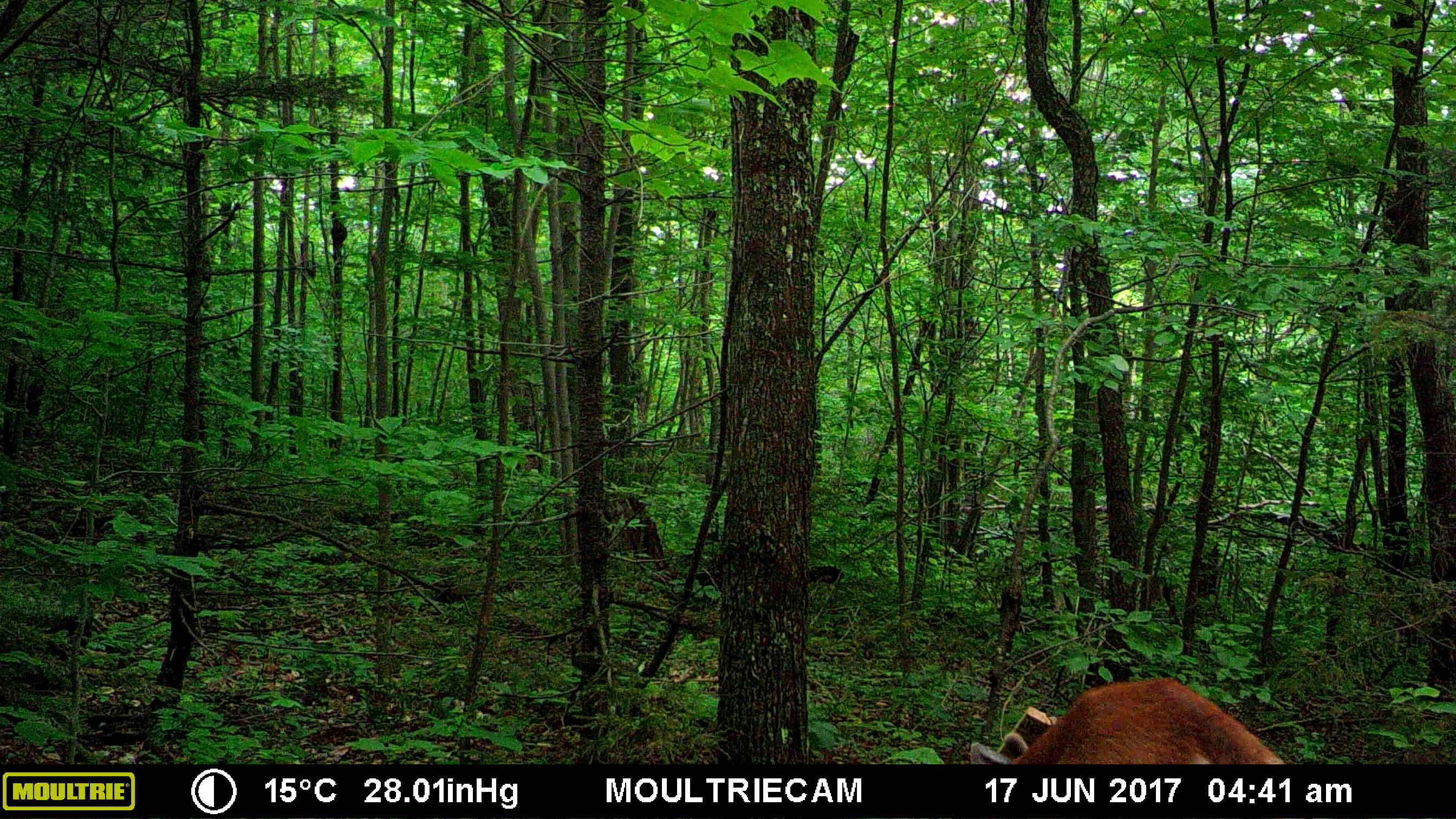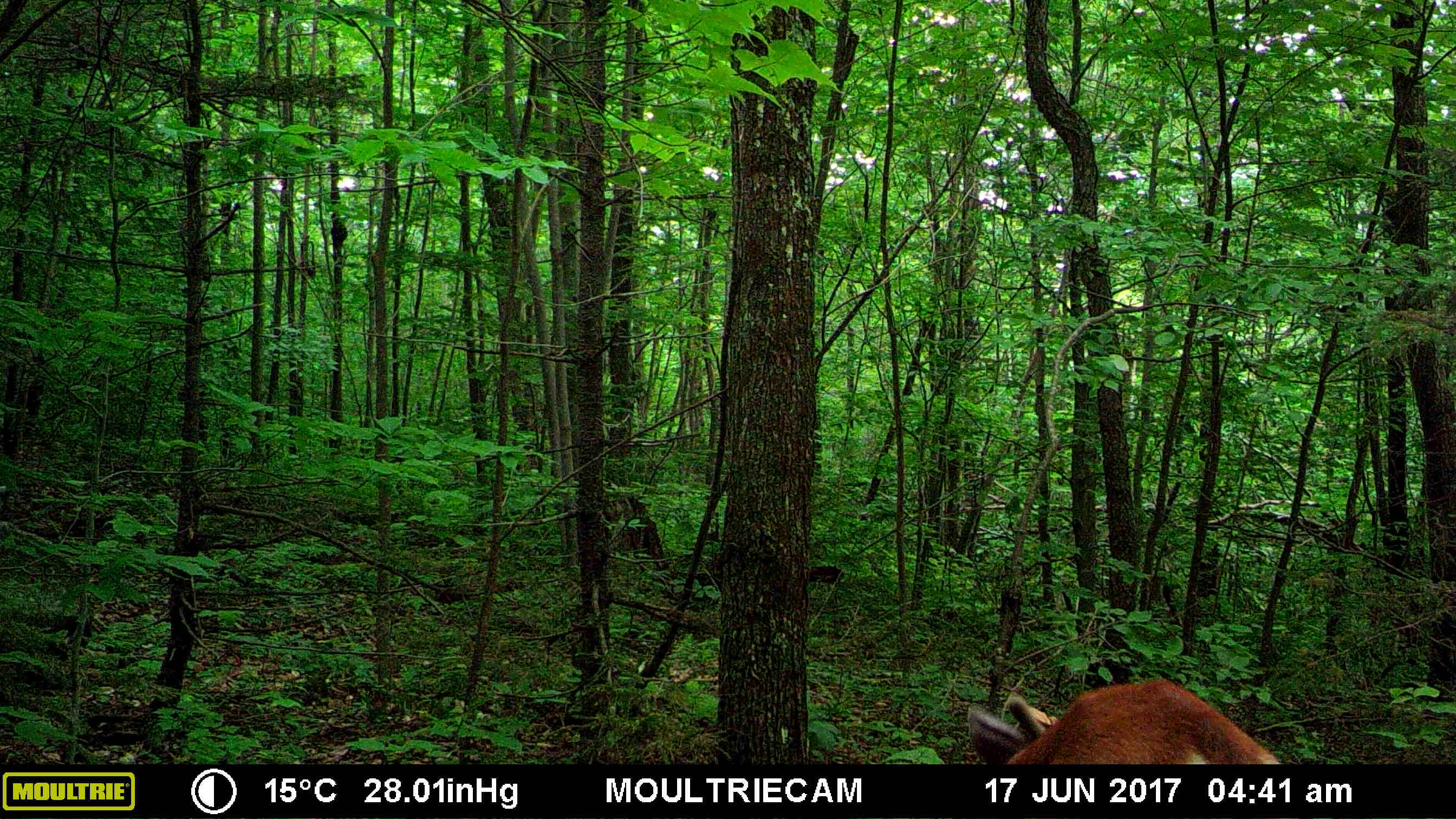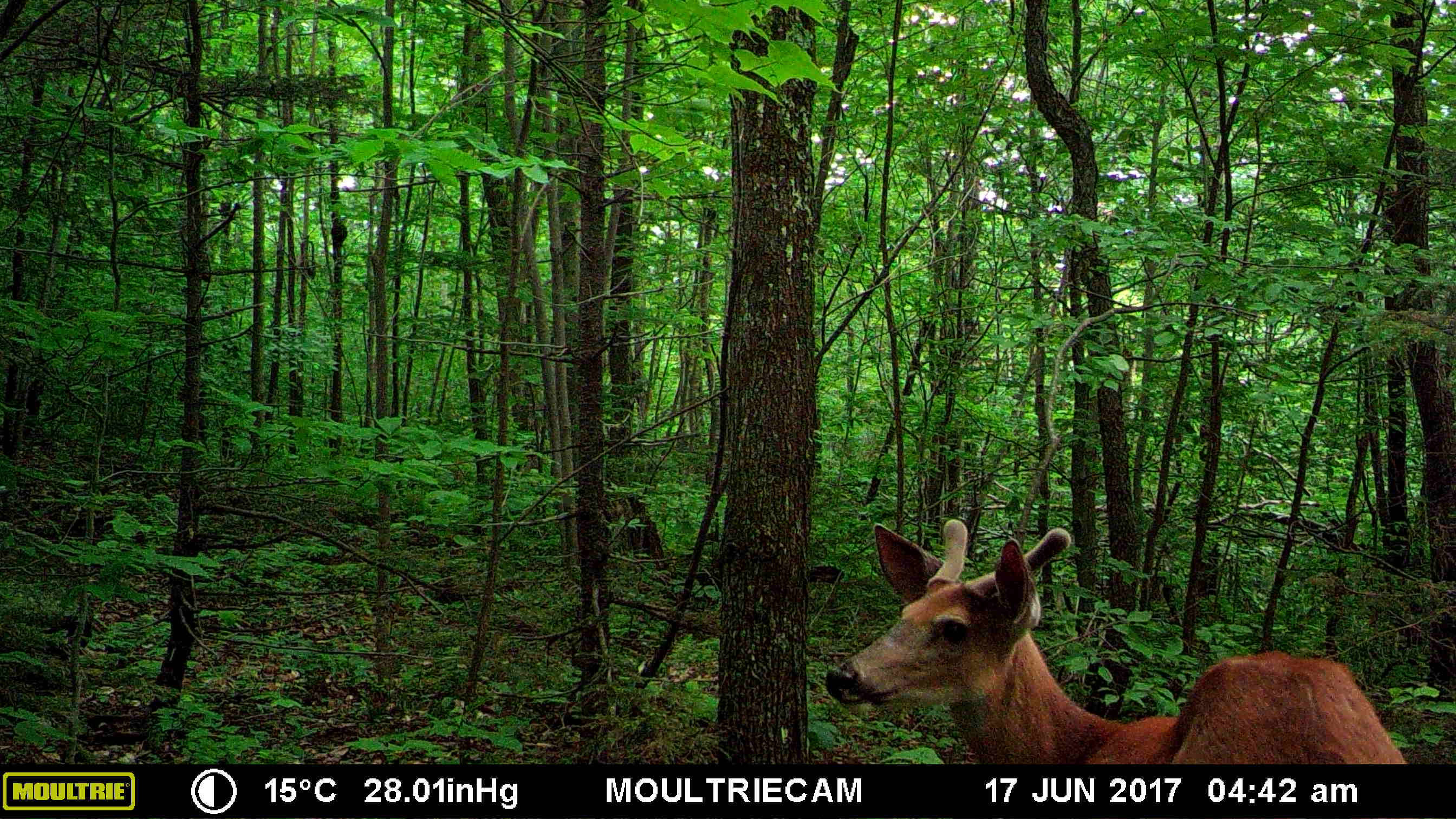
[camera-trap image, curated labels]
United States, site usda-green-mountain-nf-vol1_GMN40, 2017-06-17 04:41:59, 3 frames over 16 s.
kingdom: Animalia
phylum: Chordata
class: Mammalia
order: Artiodactyla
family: Cervidae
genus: Odocoileus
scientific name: Odocoileus virginianus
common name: white-tailed deer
White-tailed deer (Odocoileus virginianus).